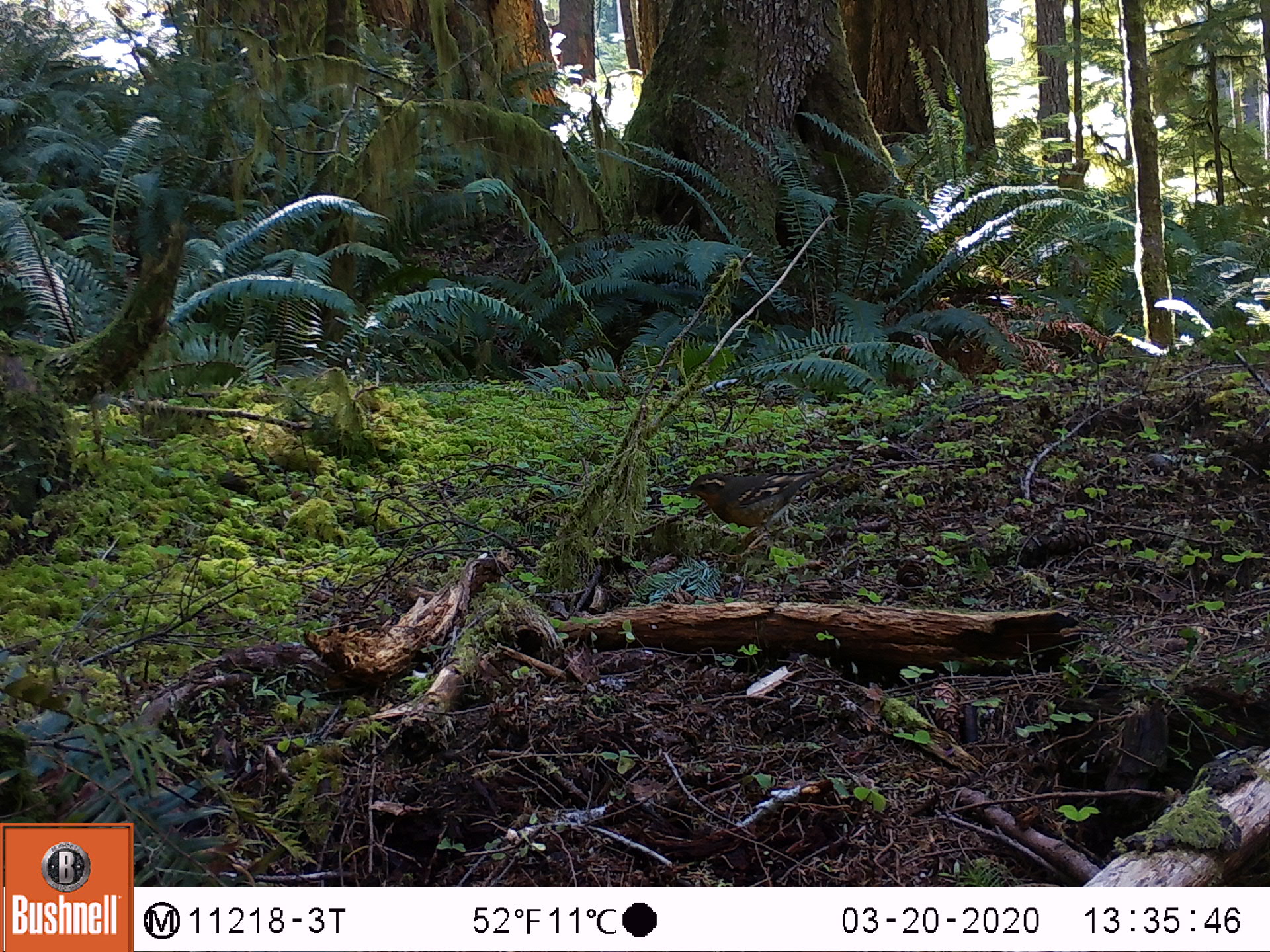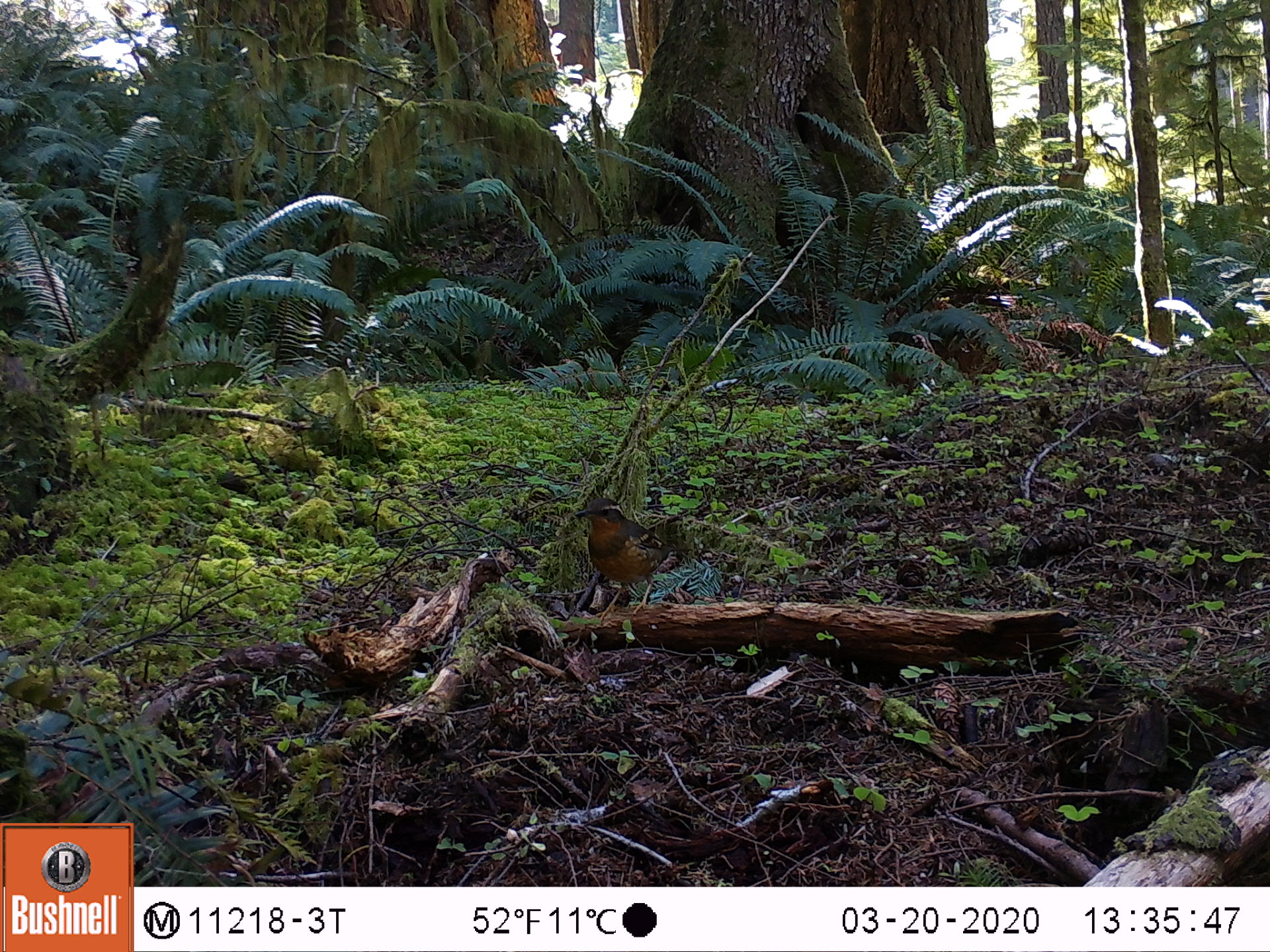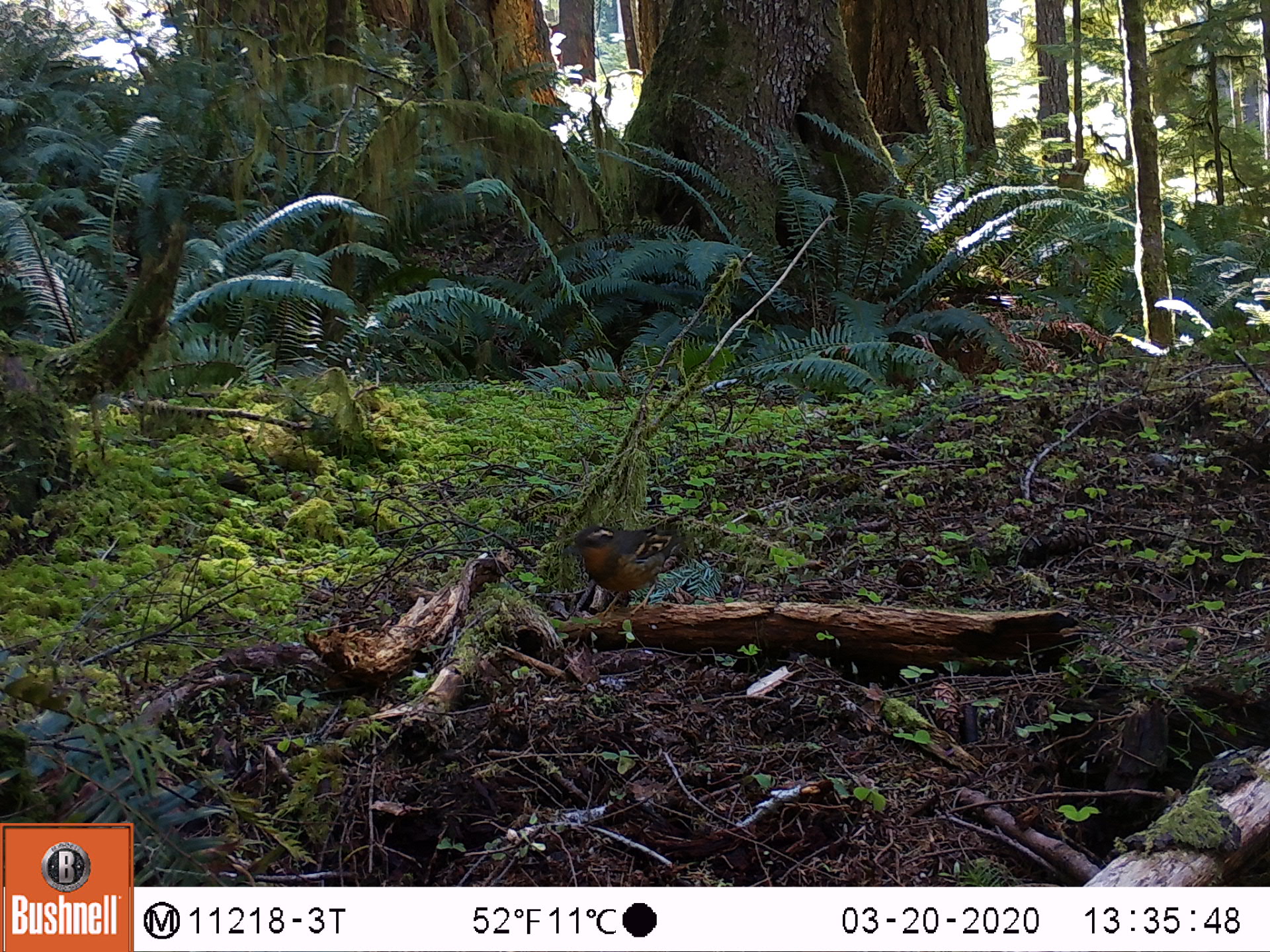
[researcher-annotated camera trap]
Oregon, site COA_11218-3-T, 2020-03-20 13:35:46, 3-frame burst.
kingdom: Animalia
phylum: Chordata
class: Aves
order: Passeriformes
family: Turdidae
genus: Ixoreus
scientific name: Ixoreus naevius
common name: varied thrush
Varied thrush (Ixoreus naevius).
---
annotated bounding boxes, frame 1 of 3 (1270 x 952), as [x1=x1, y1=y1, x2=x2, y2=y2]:
varied thrush: [x1=681, y1=466, x2=832, y2=543]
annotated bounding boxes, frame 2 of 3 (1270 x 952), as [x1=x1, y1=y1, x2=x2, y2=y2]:
varied thrush: [x1=573, y1=497, x2=678, y2=599]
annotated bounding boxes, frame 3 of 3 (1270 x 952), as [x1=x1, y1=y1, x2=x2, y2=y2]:
varied thrush: [x1=566, y1=526, x2=687, y2=610]